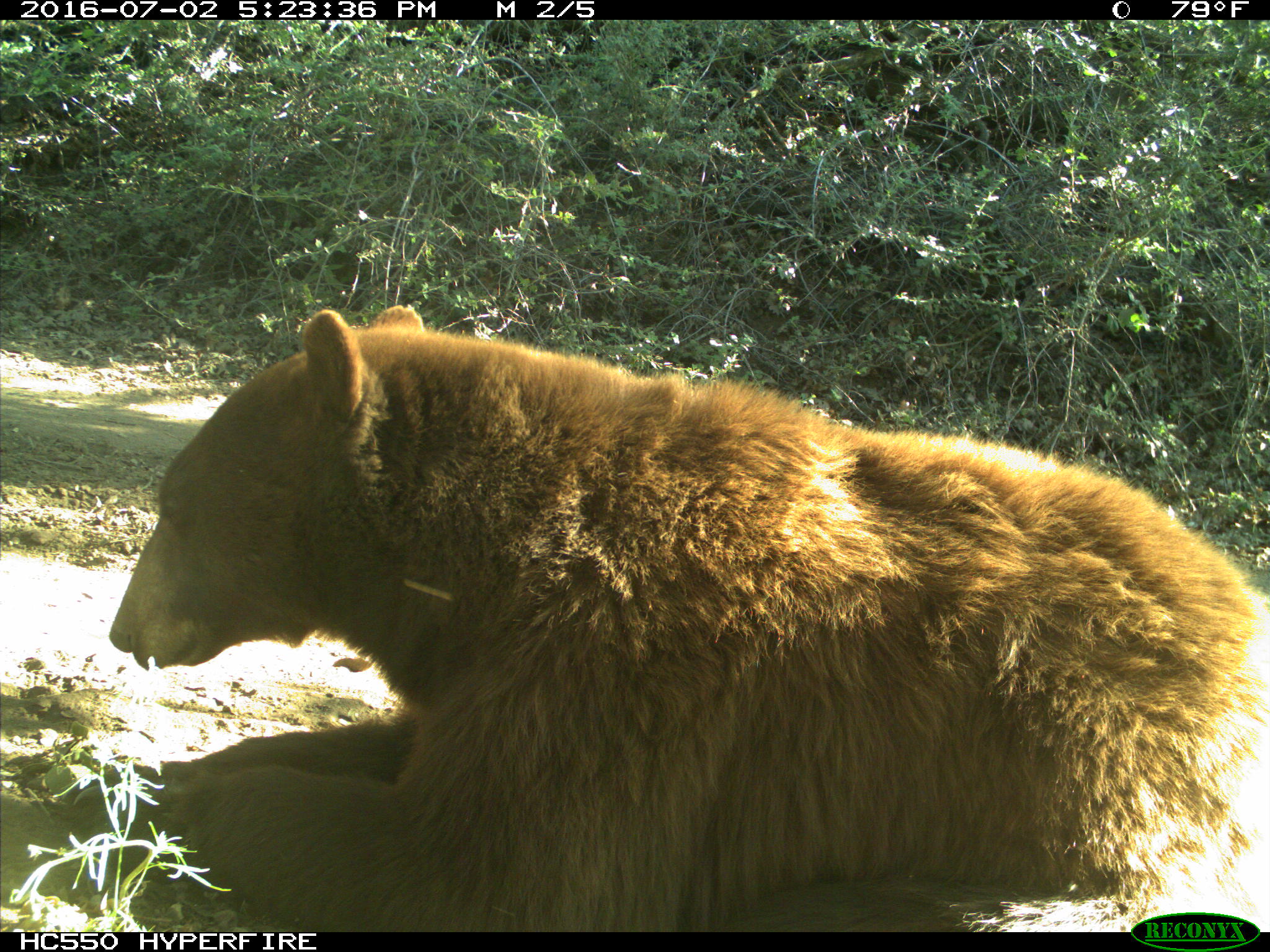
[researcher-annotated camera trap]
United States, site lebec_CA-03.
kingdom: Animalia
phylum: Chordata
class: Mammalia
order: Carnivora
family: Ursidae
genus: Ursus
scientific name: Ursus americanus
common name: american black bear